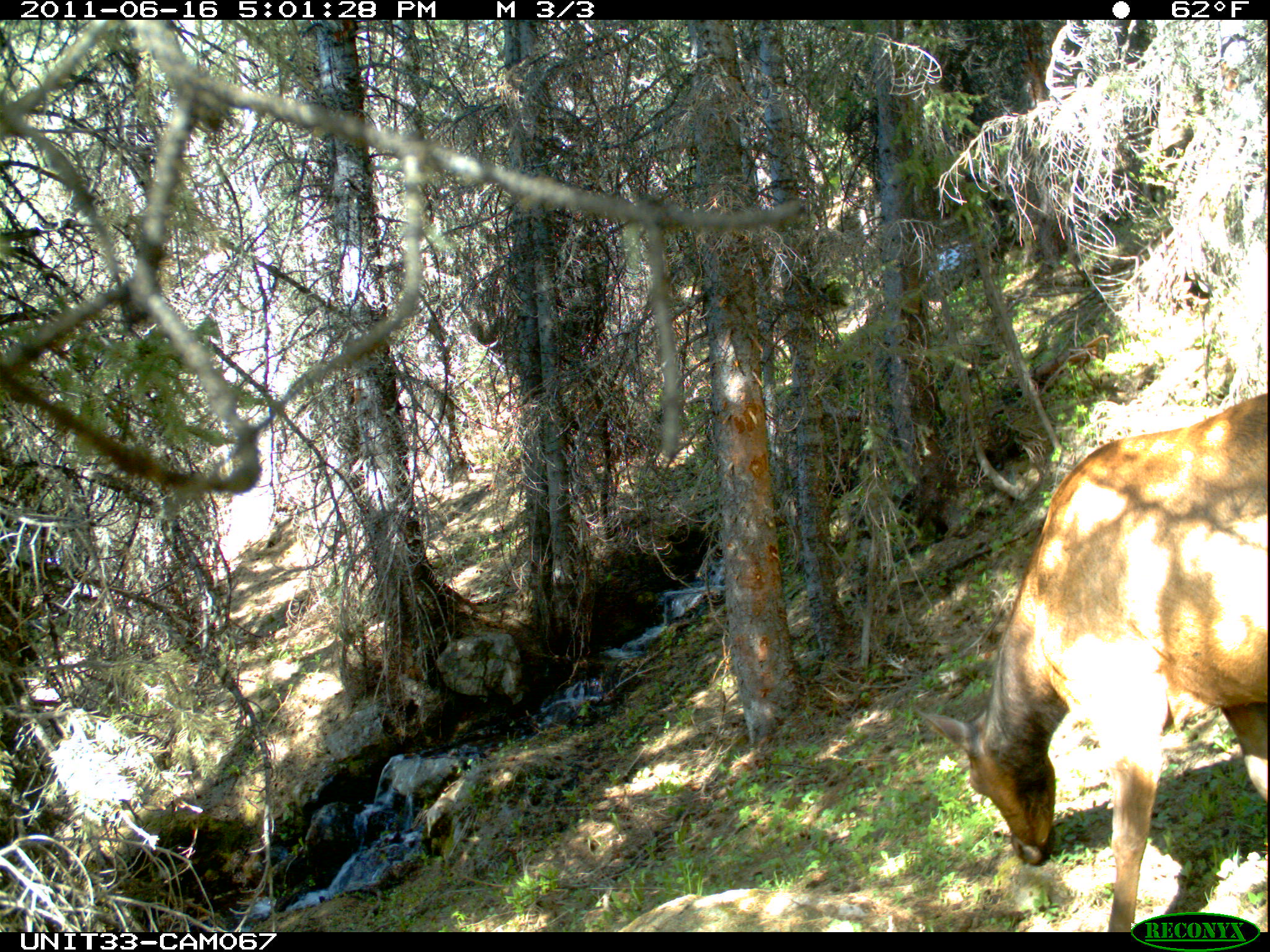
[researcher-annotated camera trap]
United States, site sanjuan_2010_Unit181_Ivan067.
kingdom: Animalia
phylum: Chordata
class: Mammalia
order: Artiodactyla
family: Cervidae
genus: Cervus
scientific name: Cervus elaphus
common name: red deer